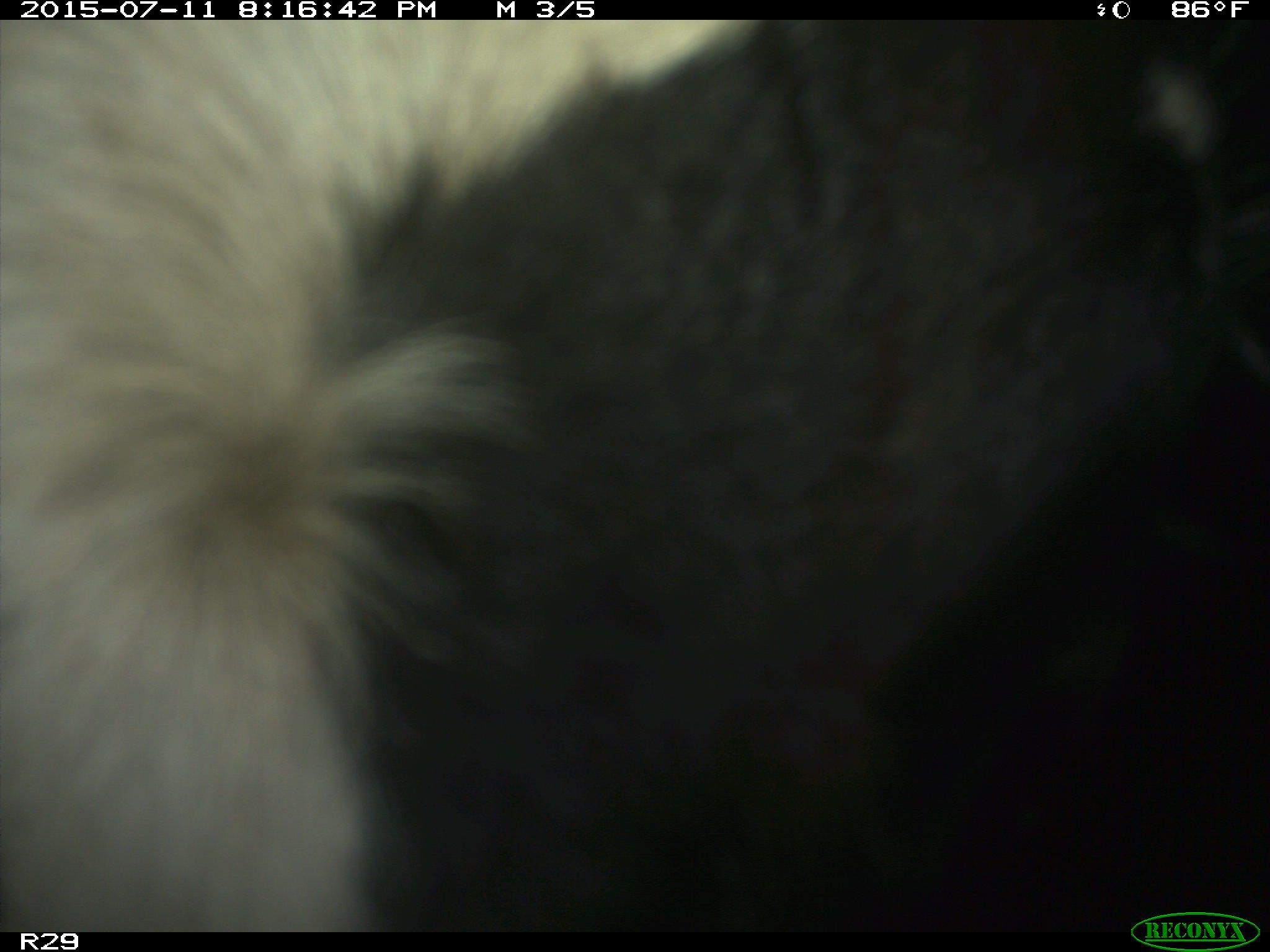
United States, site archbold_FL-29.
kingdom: Animalia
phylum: Chordata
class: Mammalia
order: Artiodactyla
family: Bovidae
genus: Bos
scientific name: Bos taurus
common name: domestic cow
Bos taurus (domestic cow).